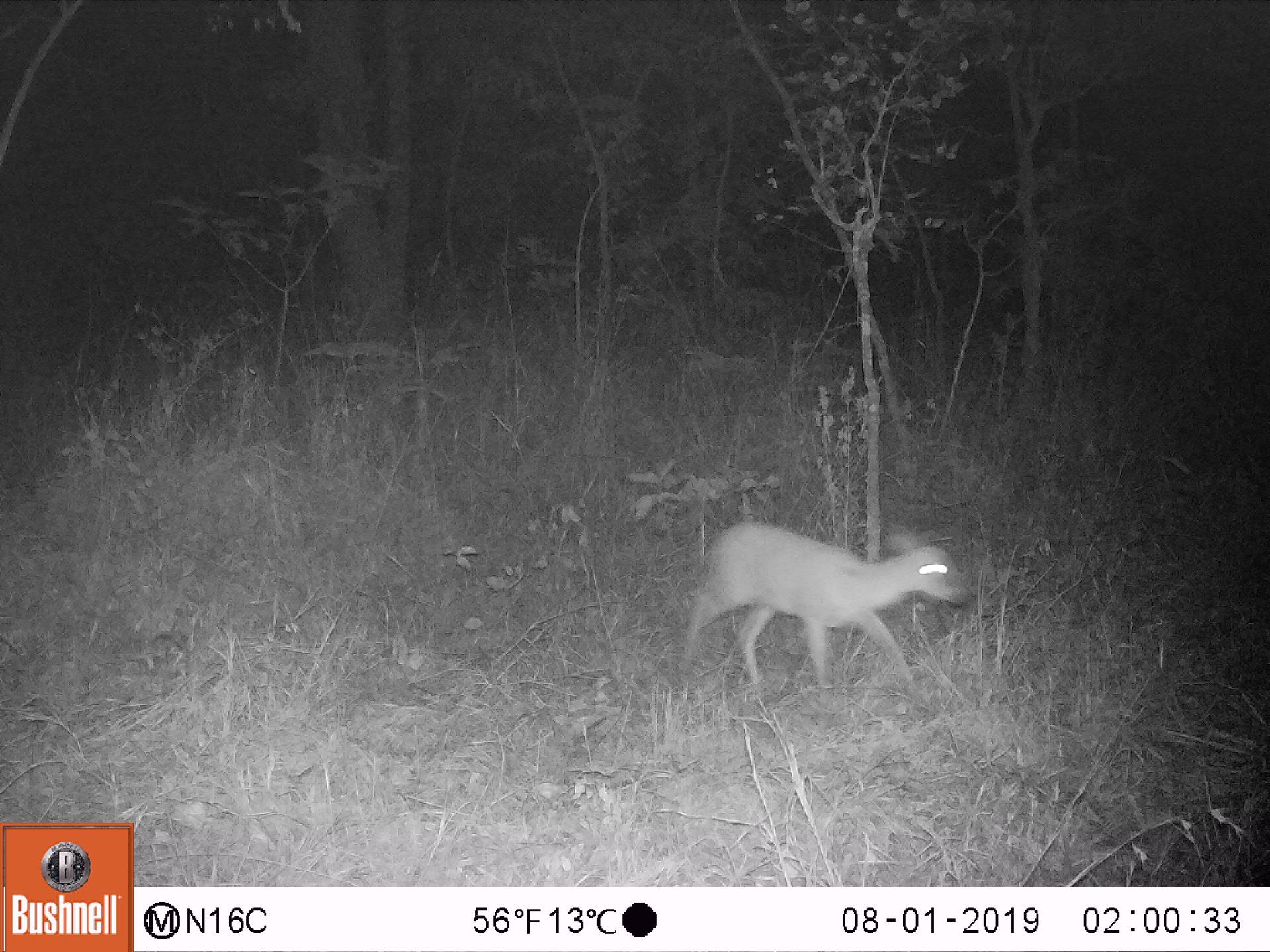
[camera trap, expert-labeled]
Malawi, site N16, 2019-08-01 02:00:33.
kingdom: Animalia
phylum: Chordata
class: Mammalia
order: Artiodactyla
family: Bovidae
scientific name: Antilopinae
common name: small antelope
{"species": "small antelope (Antilopinae)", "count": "1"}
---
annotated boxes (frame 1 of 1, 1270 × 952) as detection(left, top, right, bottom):
small antelope: detection(681, 516, 968, 686)